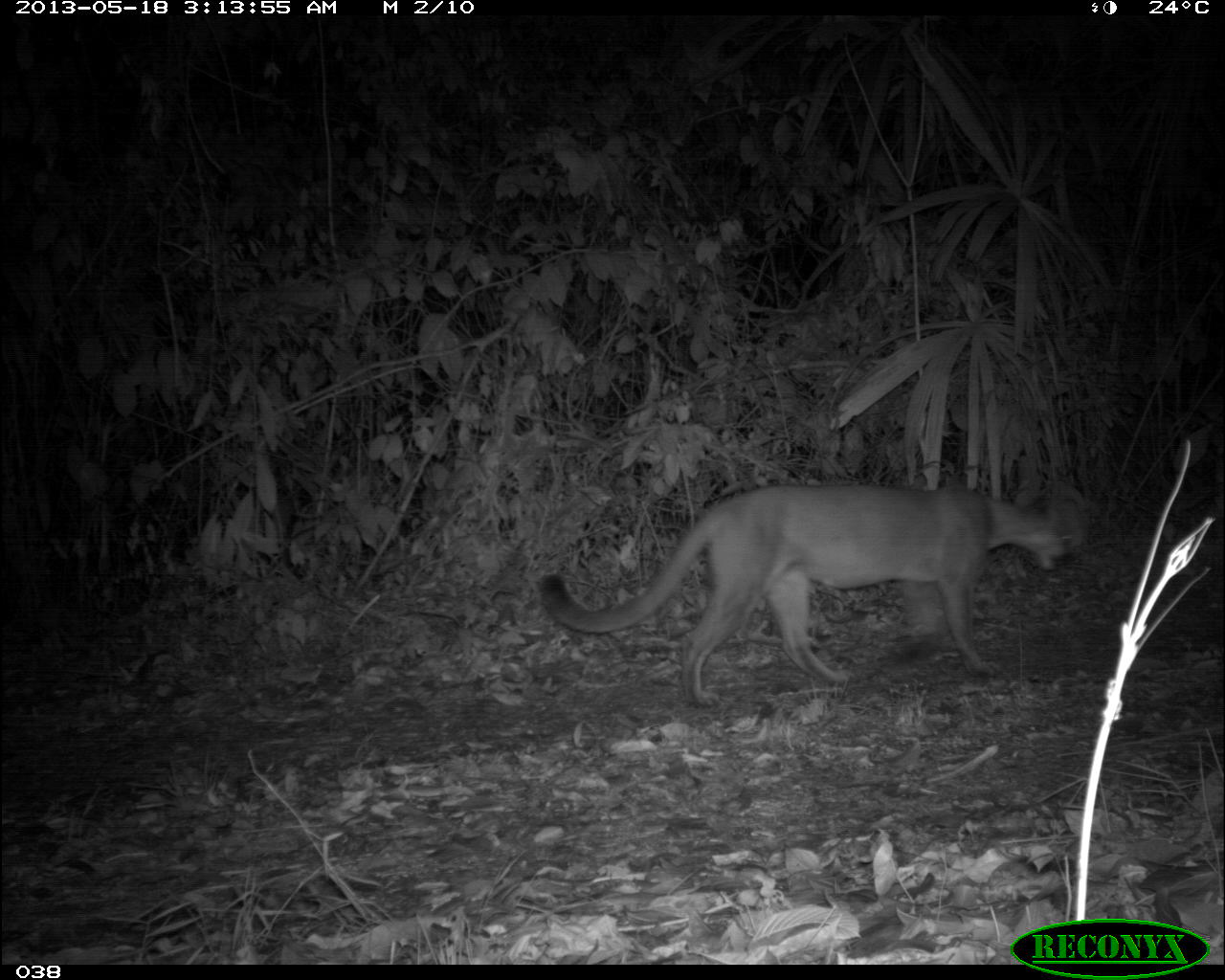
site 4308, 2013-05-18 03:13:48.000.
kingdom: Animalia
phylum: Chordata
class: Mammalia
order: Carnivora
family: Felidae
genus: Puma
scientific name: Puma concolor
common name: mountain lion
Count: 1.